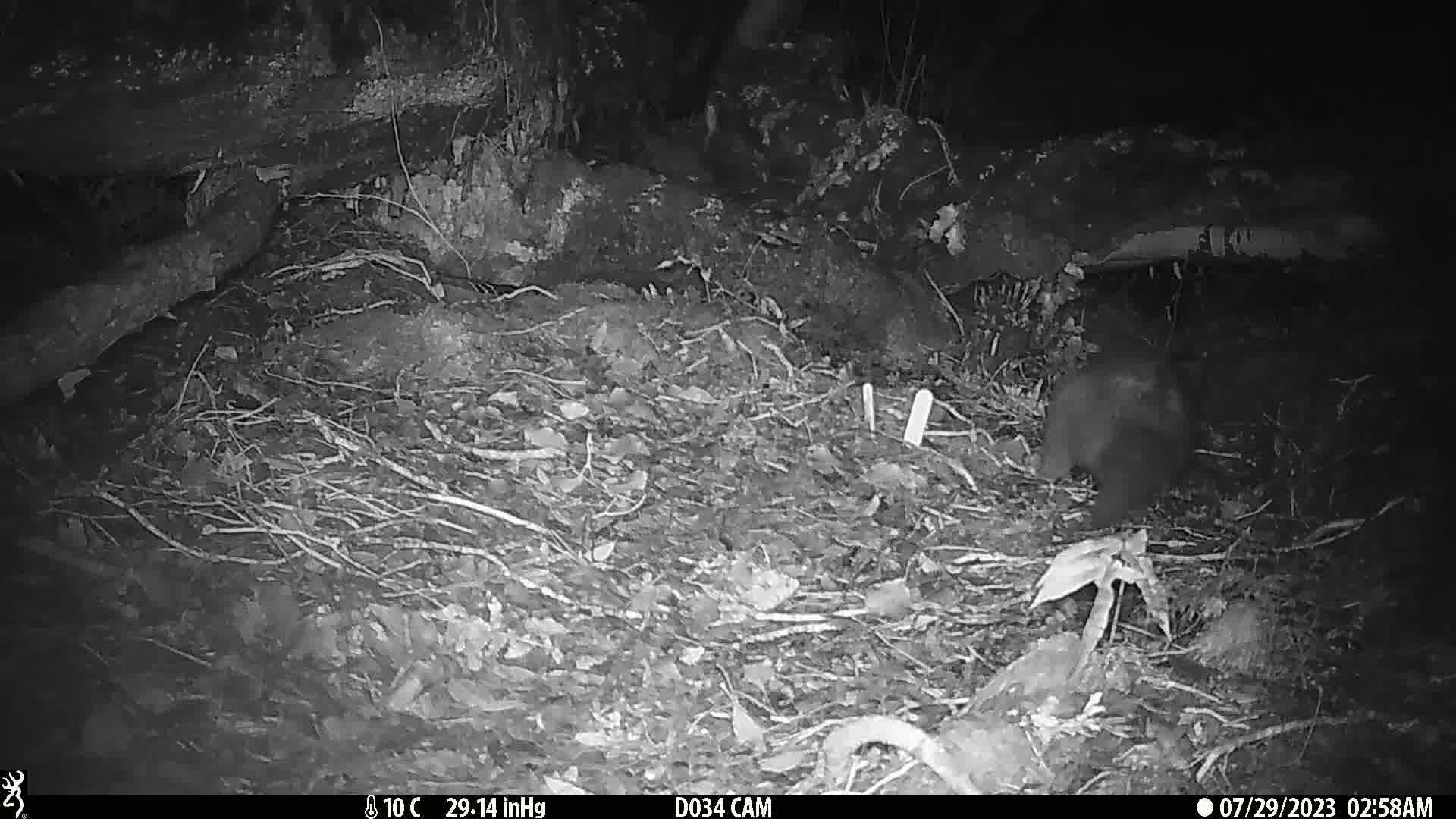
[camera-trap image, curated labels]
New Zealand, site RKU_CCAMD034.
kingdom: Animalia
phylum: Chordata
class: Mammalia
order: Diprotodontia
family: Phalangeridae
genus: Trichosurus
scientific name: Trichosurus vulpecula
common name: common brushtail possum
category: possum